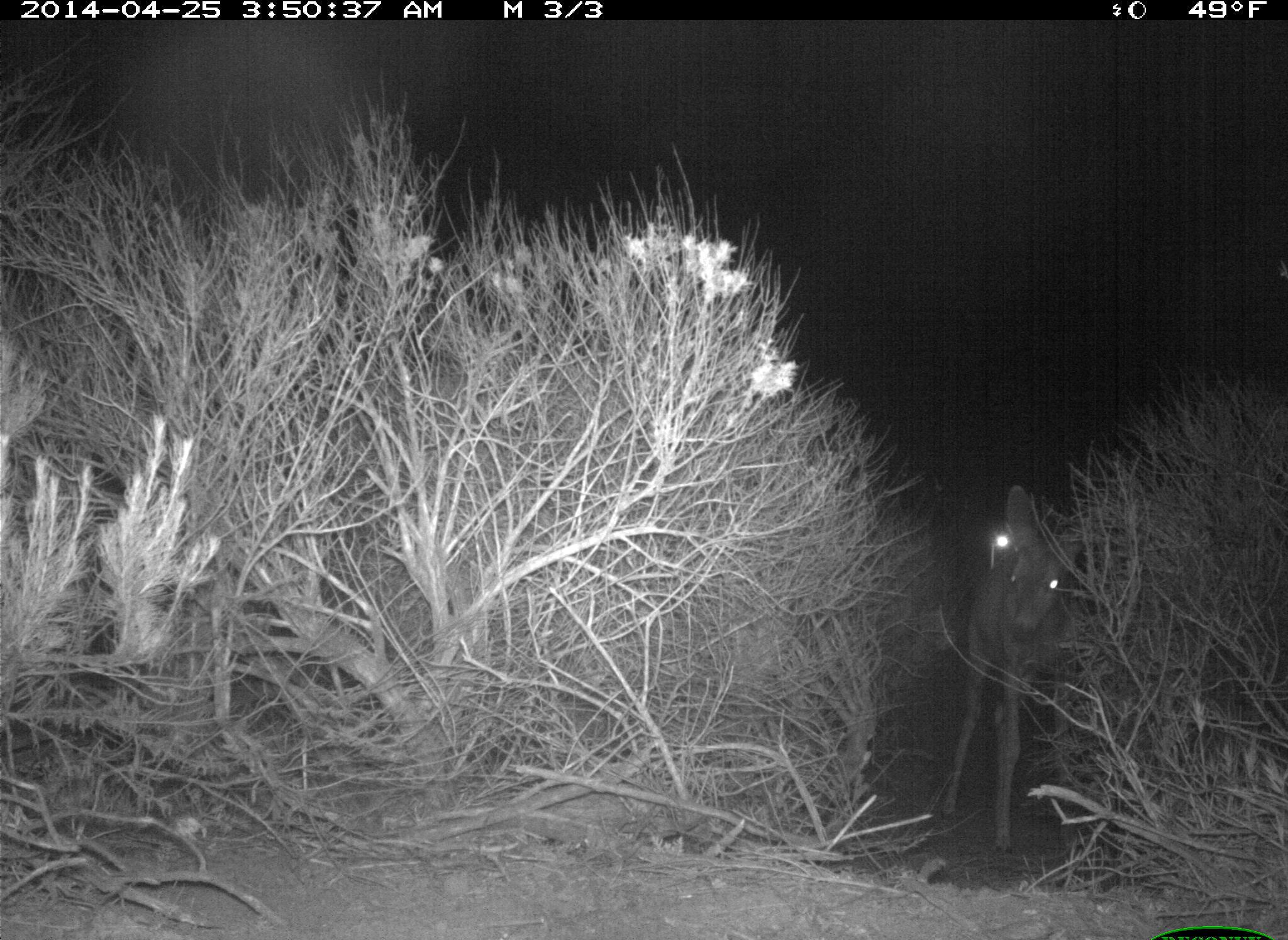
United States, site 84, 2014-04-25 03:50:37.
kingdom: Animalia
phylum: Chordata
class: Mammalia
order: Artiodactyla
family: Cervidae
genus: Odocoileus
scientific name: Odocoileus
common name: deer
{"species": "deer (Odocoileus)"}